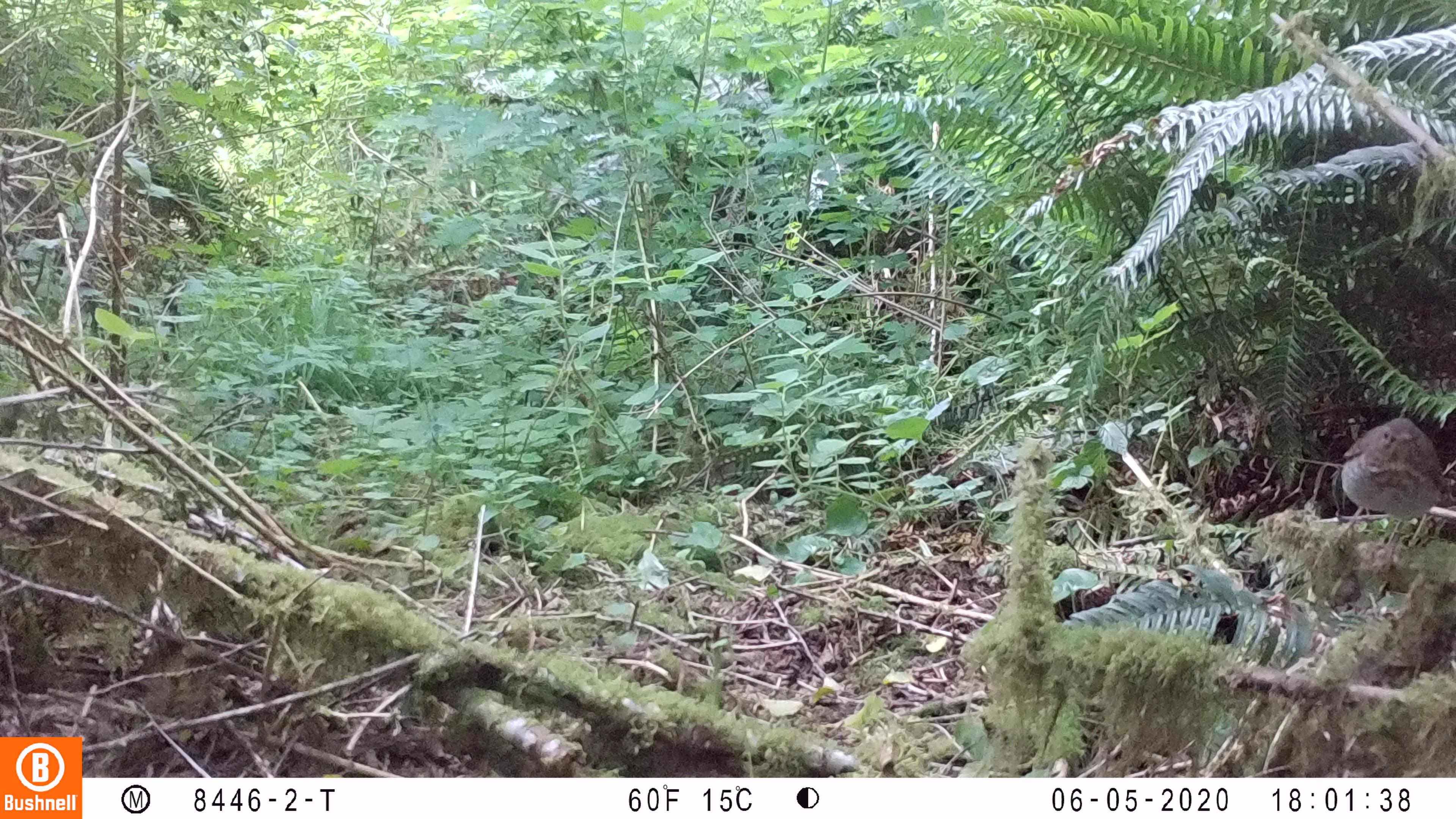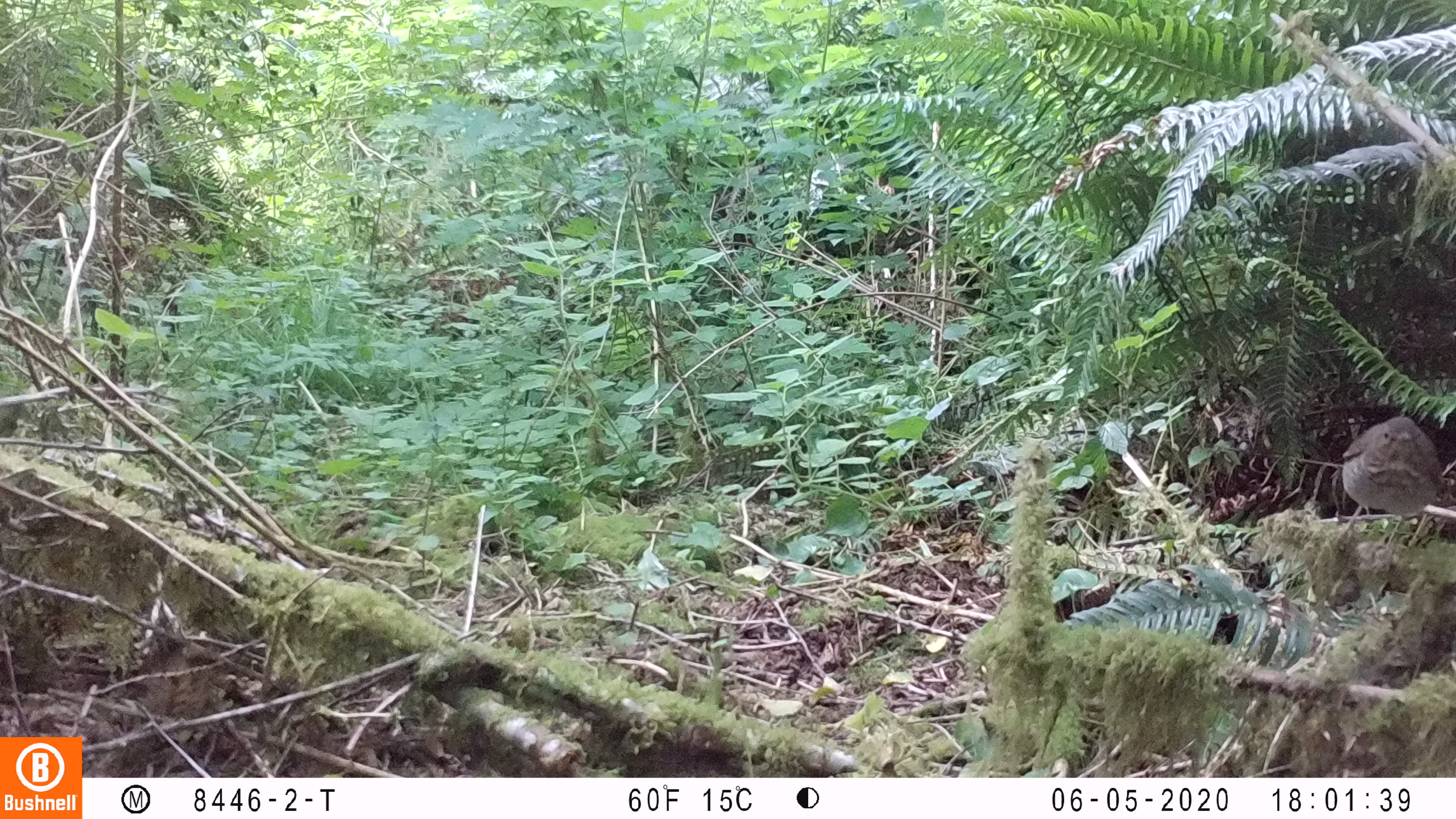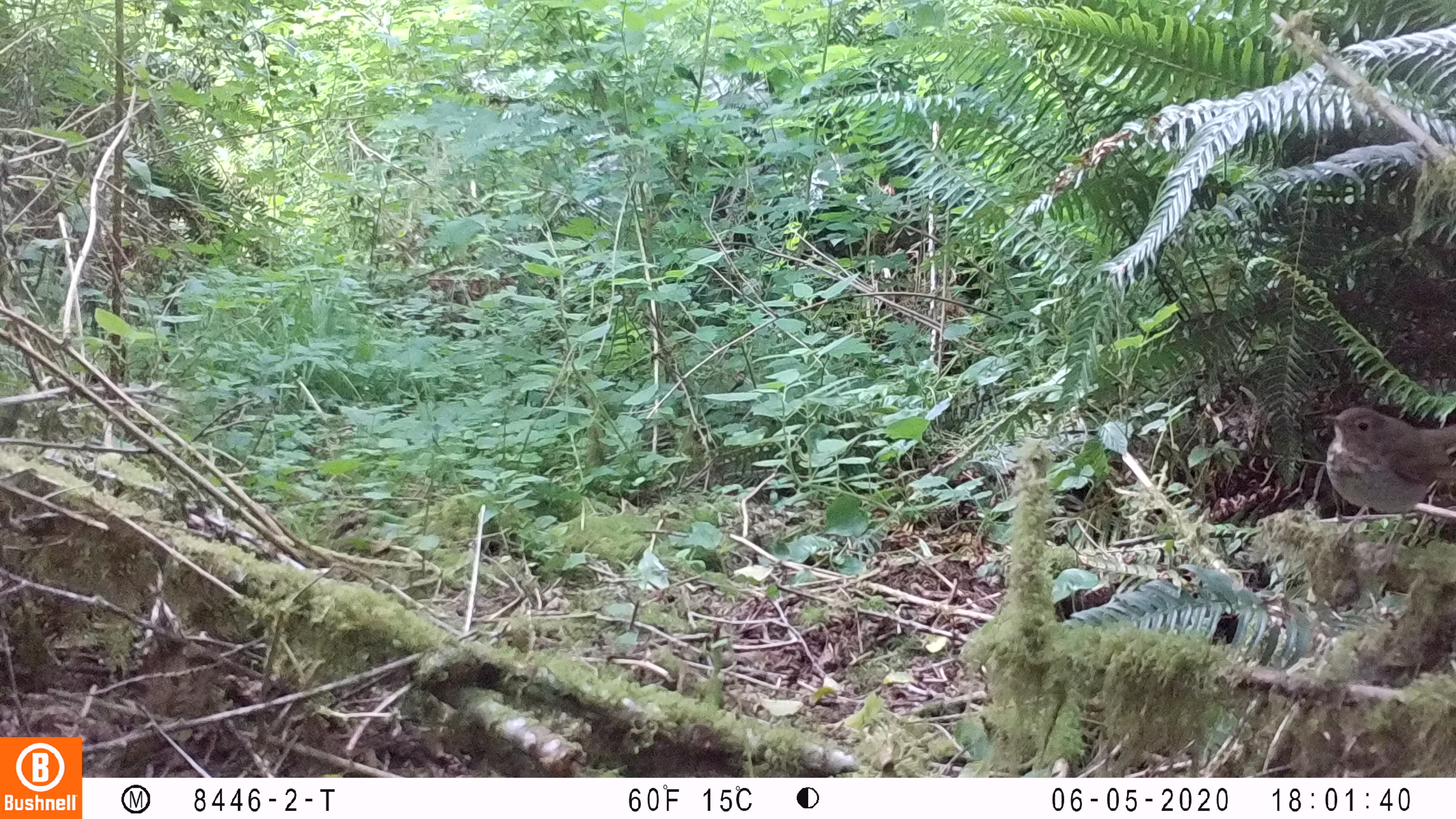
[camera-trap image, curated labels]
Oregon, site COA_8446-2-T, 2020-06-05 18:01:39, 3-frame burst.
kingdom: Animalia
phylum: Chordata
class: Aves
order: Passeriformes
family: Turdidae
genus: Catharus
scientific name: Catharus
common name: brown thrushes and nightingale-thrushes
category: catharus species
Catharus species (brown thrushes and nightingale-thrushes) (Catharus).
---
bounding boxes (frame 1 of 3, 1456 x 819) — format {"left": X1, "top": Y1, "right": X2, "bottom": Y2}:
catharus species: {"left": 1329, "top": 397, "right": 1447, "bottom": 556}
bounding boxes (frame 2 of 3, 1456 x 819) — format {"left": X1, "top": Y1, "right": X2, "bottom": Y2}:
catharus species: {"left": 1331, "top": 399, "right": 1447, "bottom": 548}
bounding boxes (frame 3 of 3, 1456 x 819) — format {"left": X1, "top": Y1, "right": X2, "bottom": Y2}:
catharus species: {"left": 1314, "top": 387, "right": 1447, "bottom": 548}